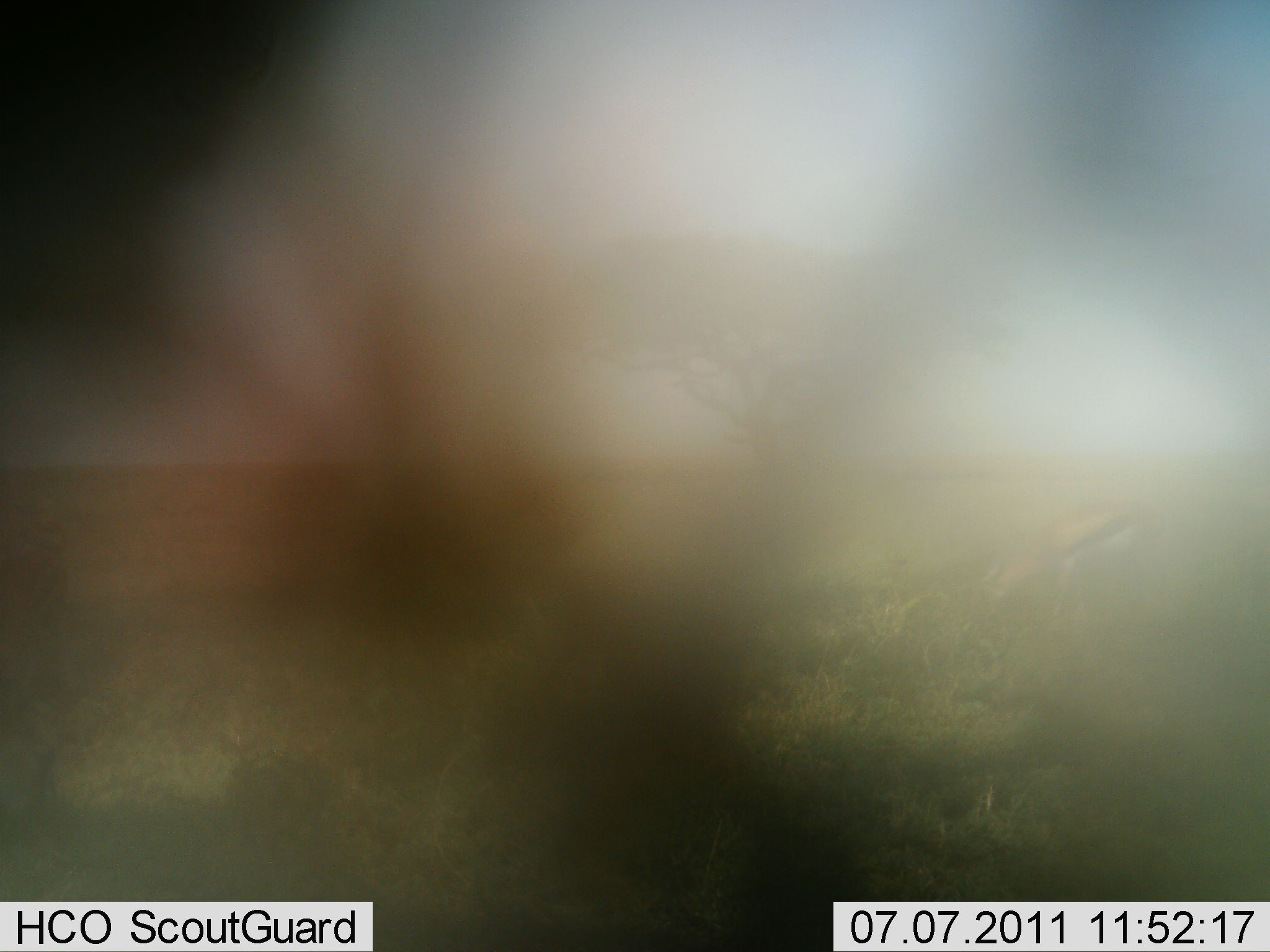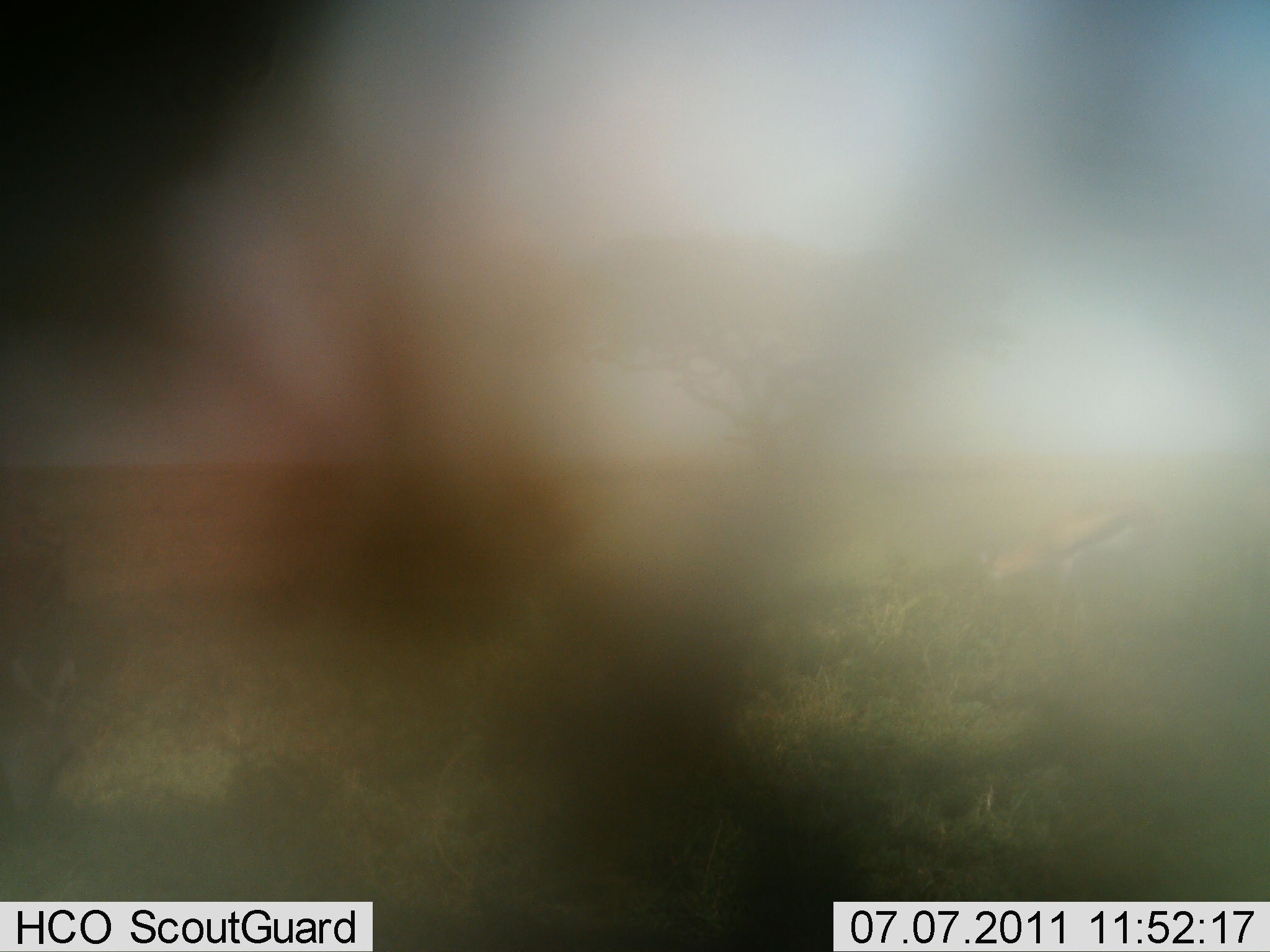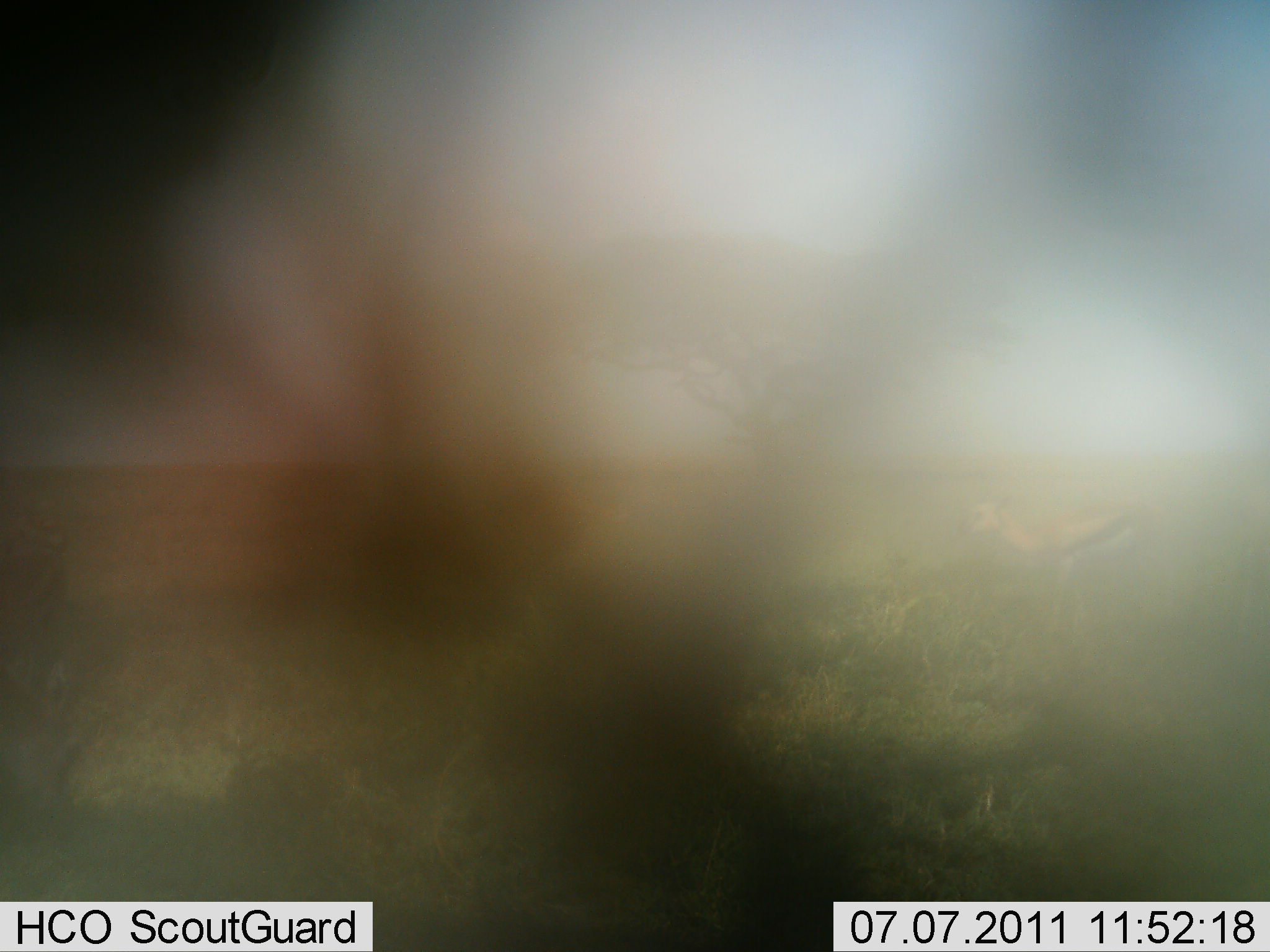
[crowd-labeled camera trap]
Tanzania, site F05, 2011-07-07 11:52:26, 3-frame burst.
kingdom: Animalia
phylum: Chordata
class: Mammalia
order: Artiodactyla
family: Bovidae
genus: Eudorcas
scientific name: Eudorcas thomsonii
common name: thomson's gazelle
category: gazellethomsons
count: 1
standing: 14%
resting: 0%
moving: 0%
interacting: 0%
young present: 0%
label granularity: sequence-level